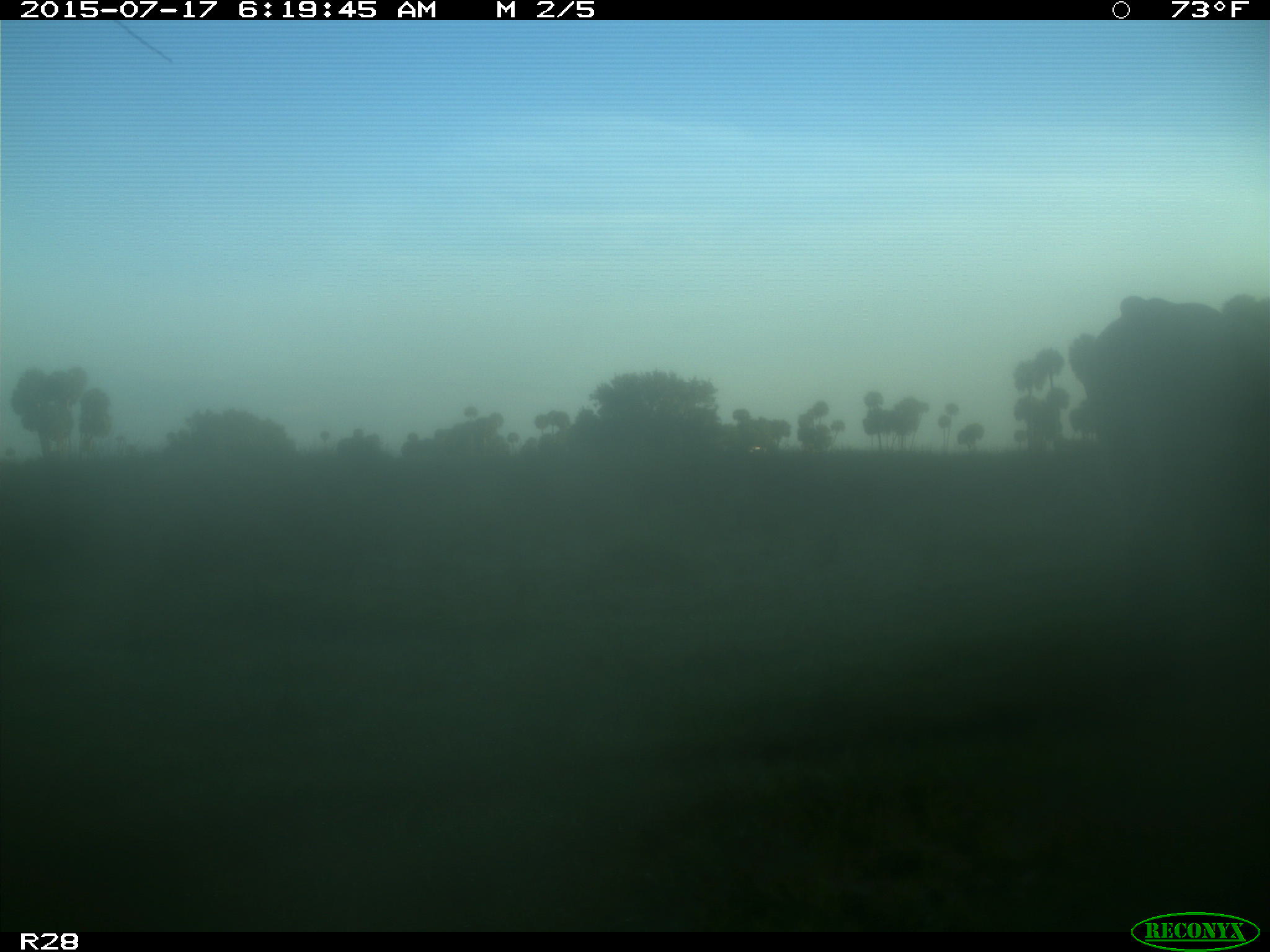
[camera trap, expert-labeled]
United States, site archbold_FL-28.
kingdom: Animalia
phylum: Chordata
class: Mammalia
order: Artiodactyla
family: Bovidae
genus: Bos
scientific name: Bos taurus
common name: domestic cow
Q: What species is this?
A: Bos taurus (domestic cow).